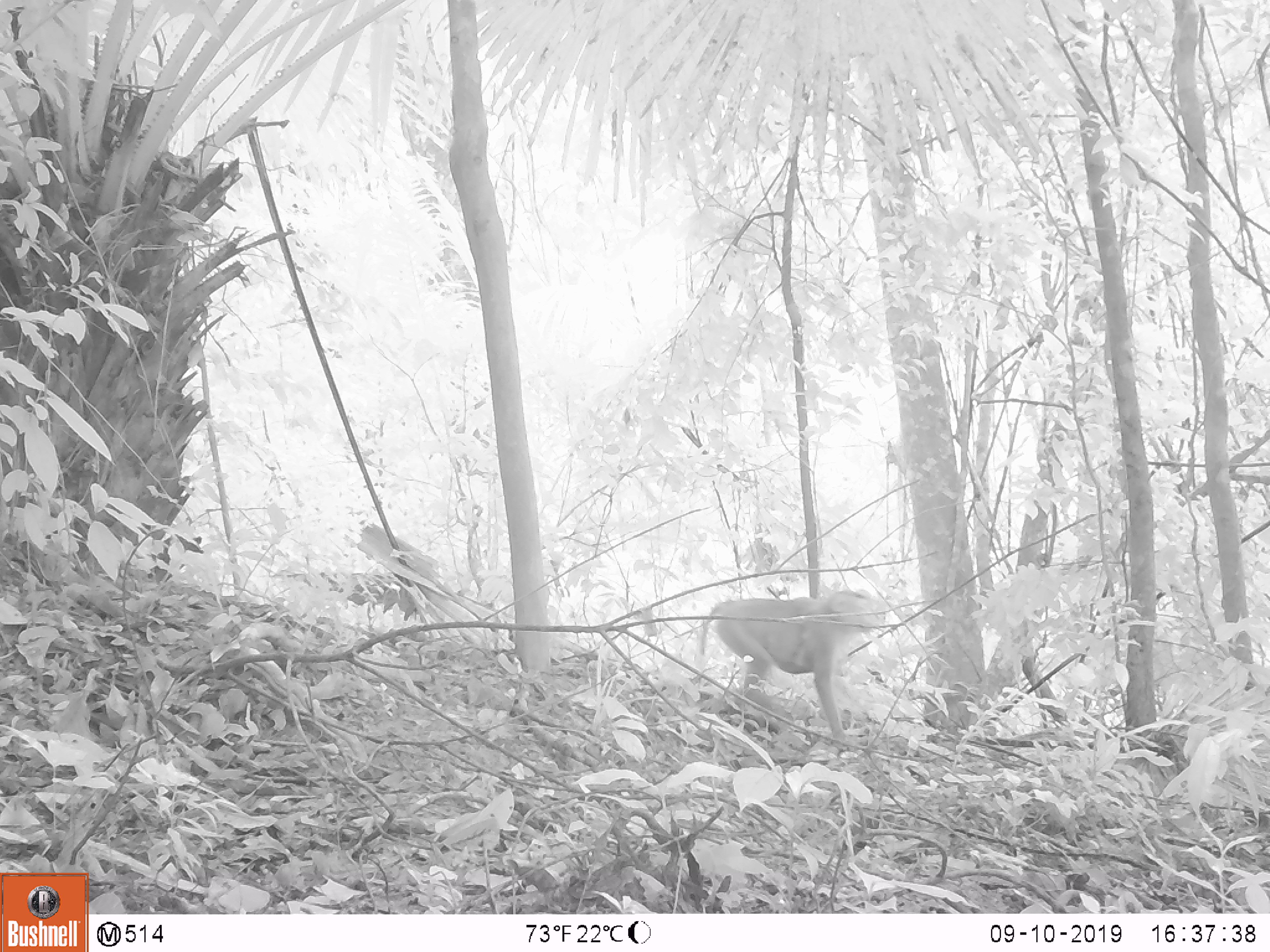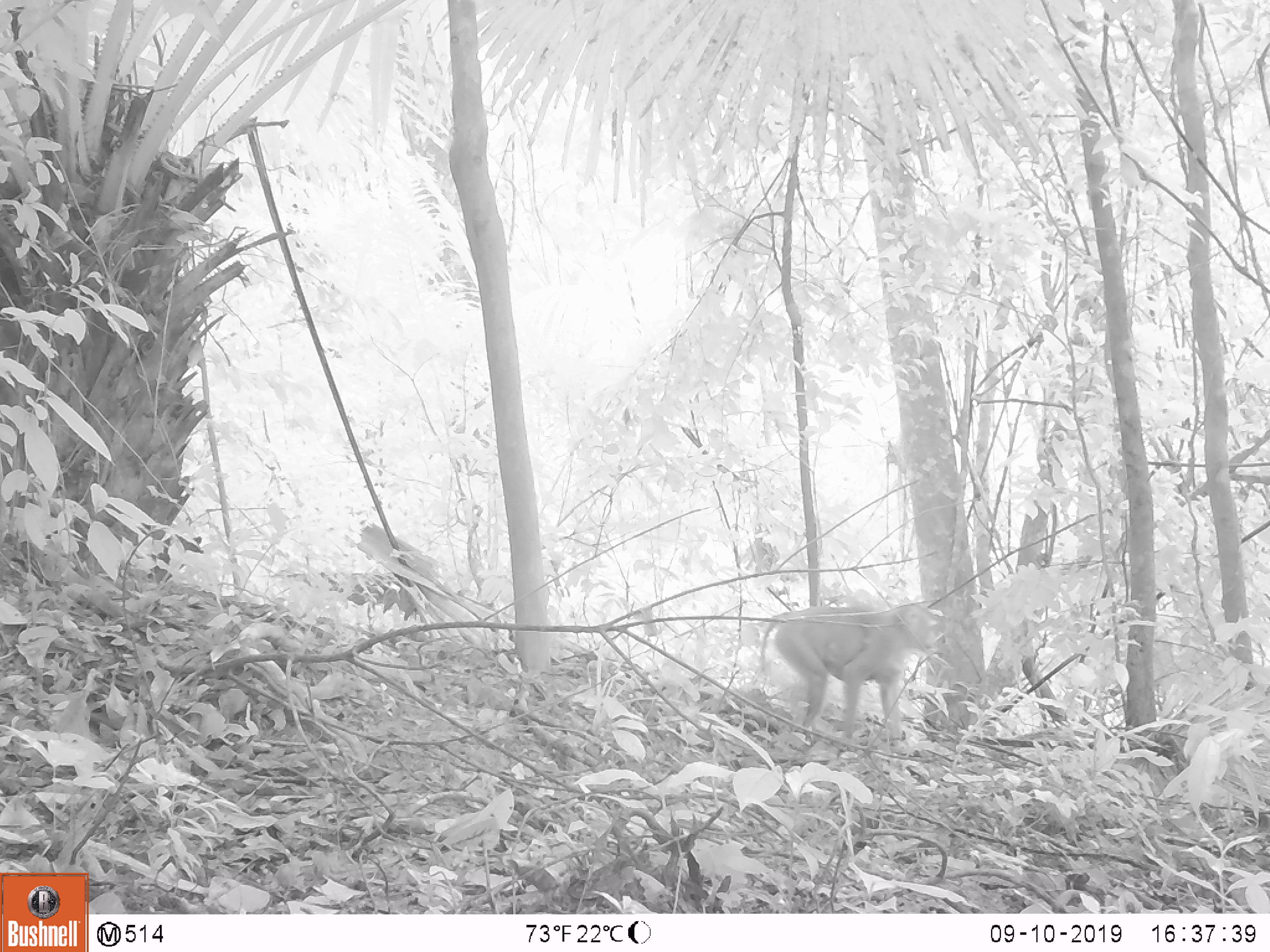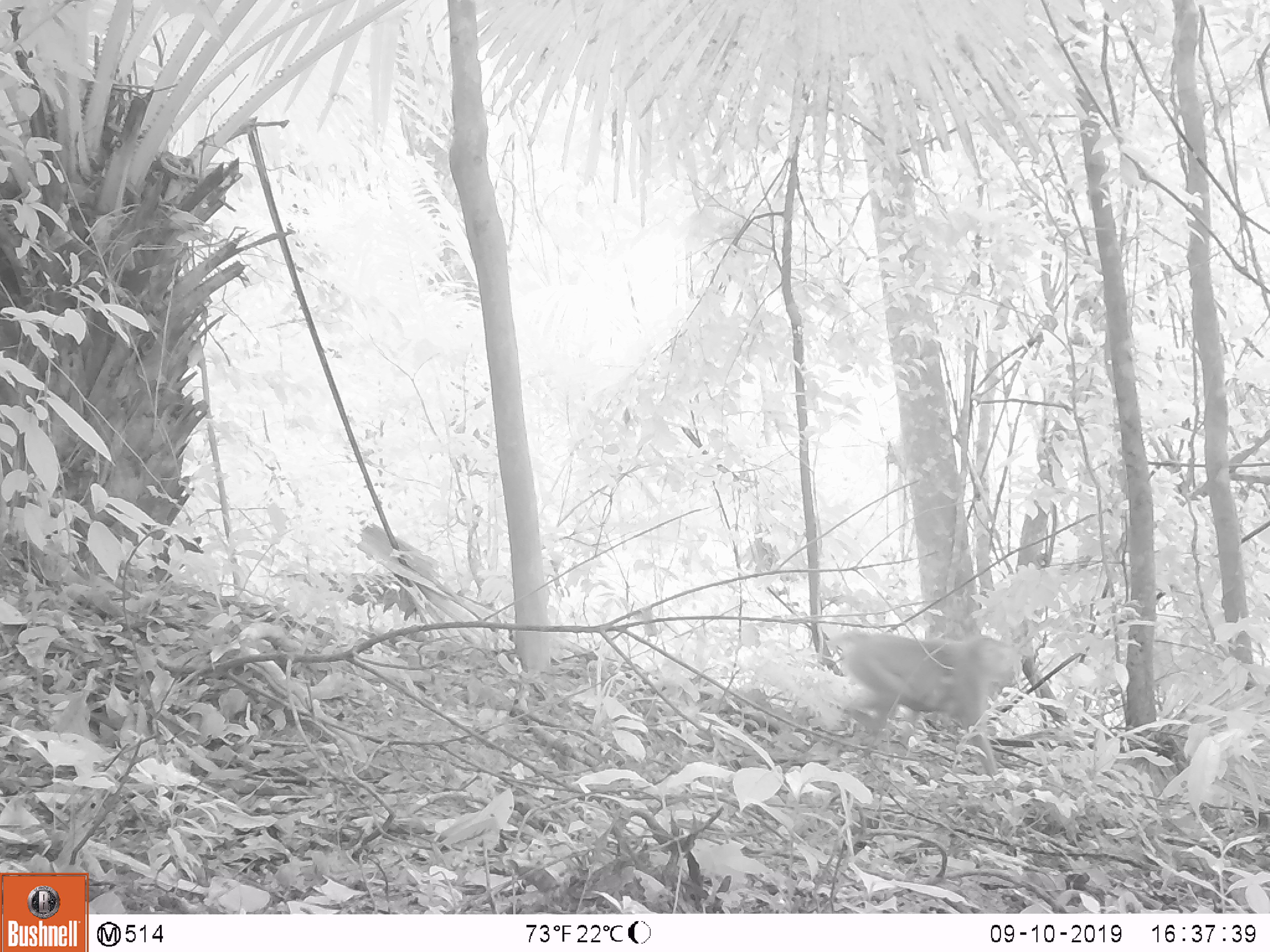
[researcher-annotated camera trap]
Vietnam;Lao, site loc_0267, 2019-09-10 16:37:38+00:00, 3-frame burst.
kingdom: Animalia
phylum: Chordata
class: Mammalia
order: Primates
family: Cercopithecidae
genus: Macaca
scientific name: Macaca nemestrina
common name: pig-tailed macaque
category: pig tailed macaque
Pig tailed macaque (pig-tailed macaque) (Macaca nemestrina). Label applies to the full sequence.